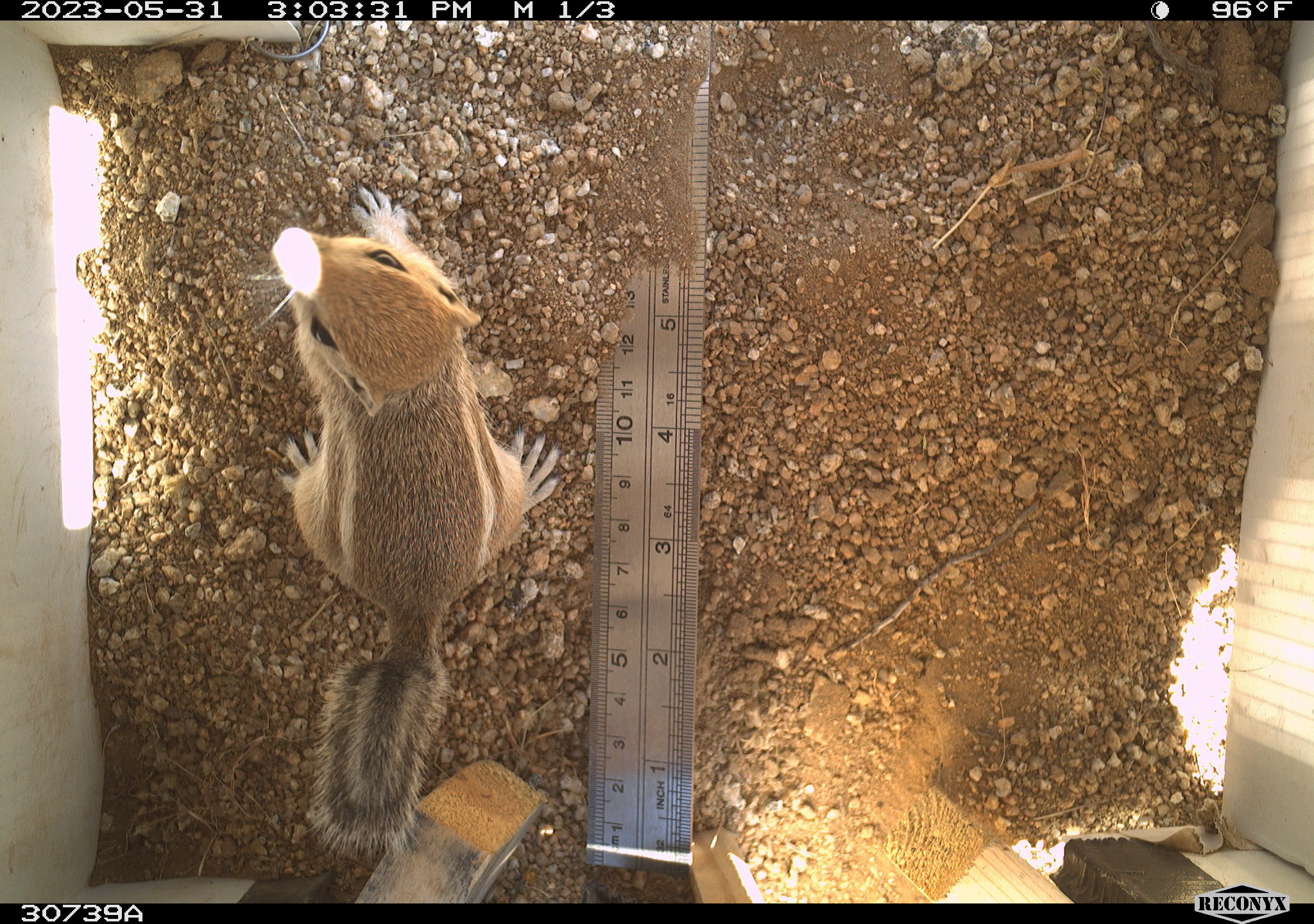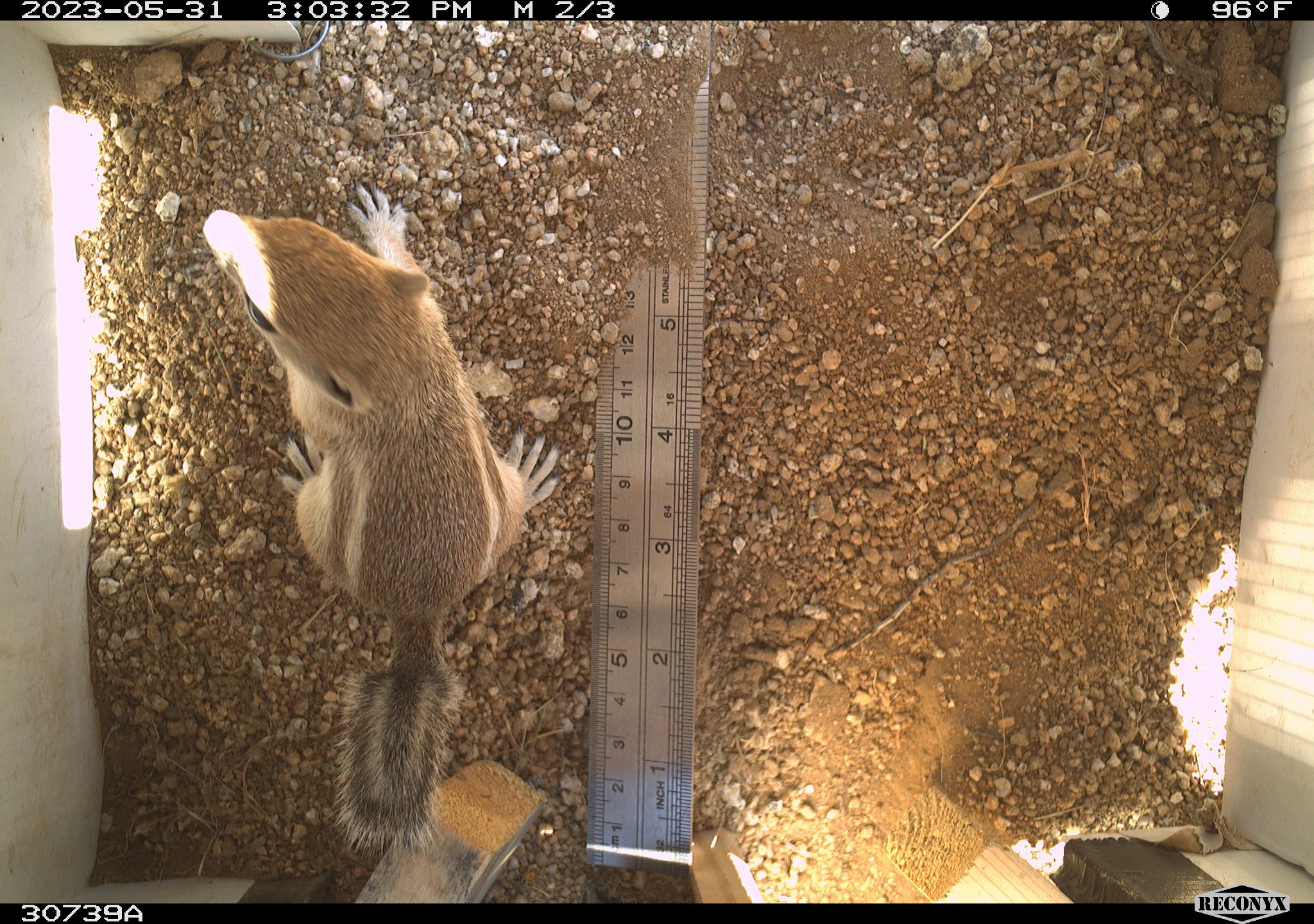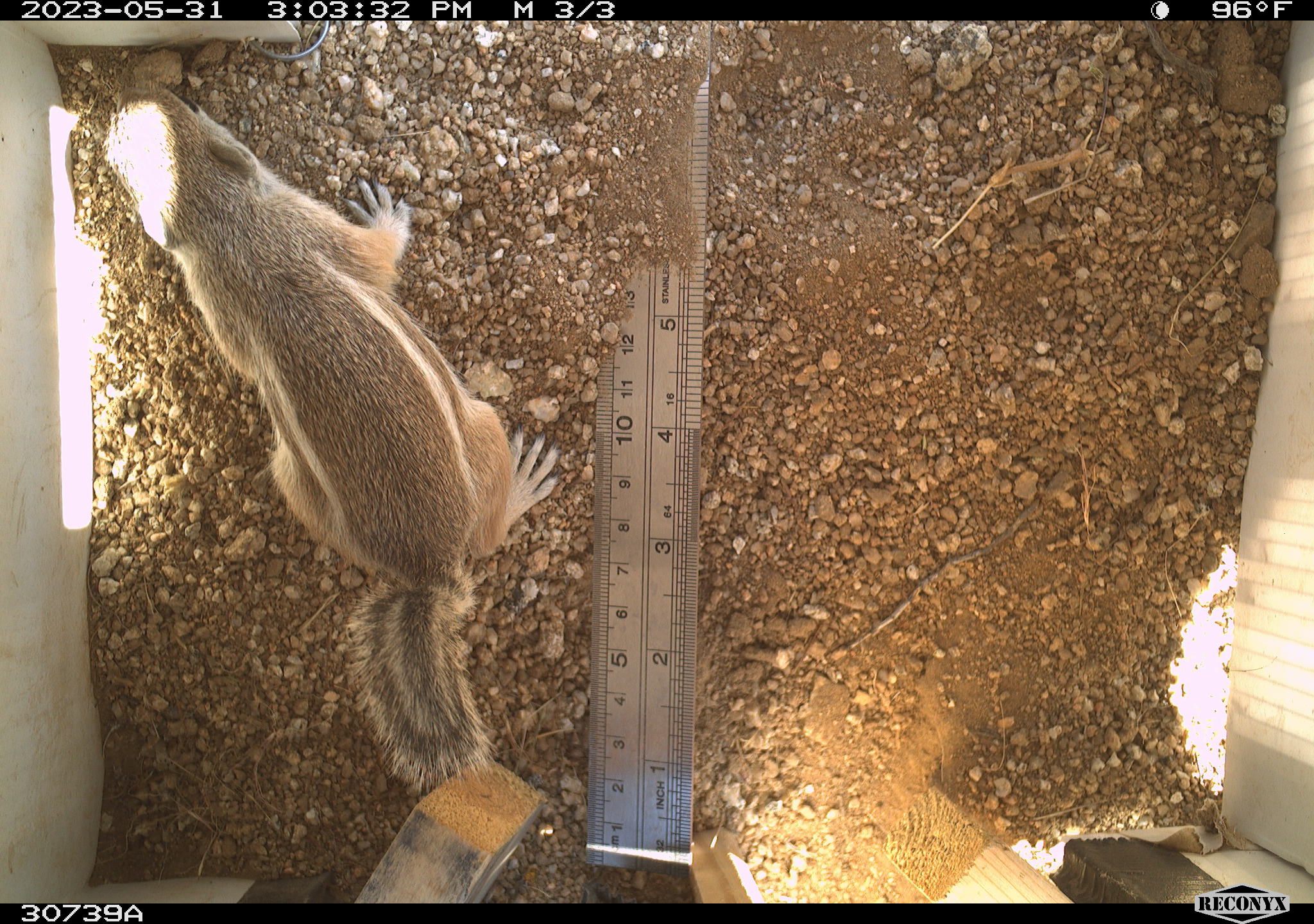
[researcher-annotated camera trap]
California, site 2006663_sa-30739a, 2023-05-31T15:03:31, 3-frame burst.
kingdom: Animalia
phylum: Chordata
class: Mammalia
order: Rodentia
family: Sciuridae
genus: Ammospermophilus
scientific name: Ammospermophilus leucurus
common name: white-tailed antelope squirrel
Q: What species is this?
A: White-tailed antelope squirrel (Ammospermophilus leucurus).